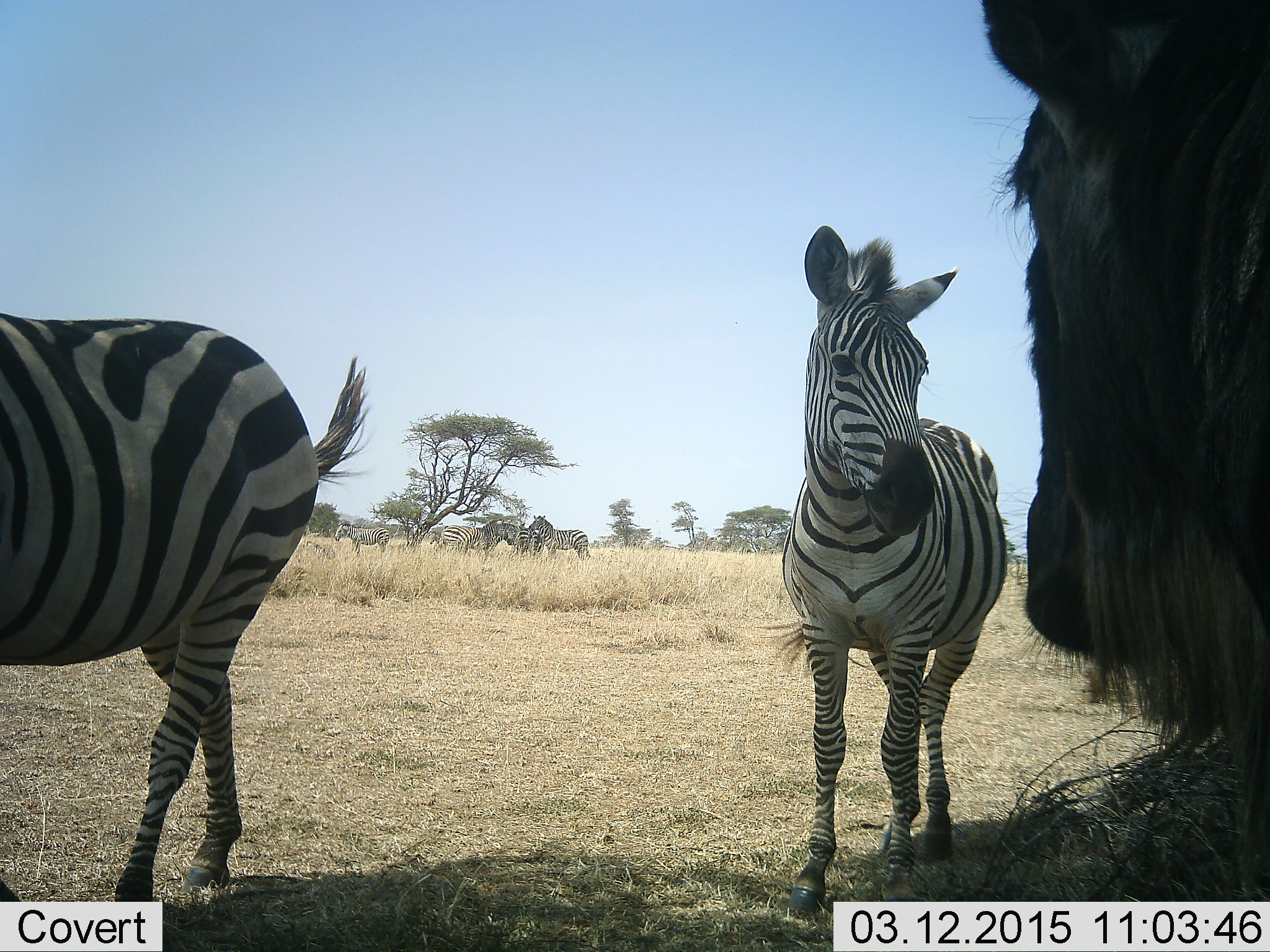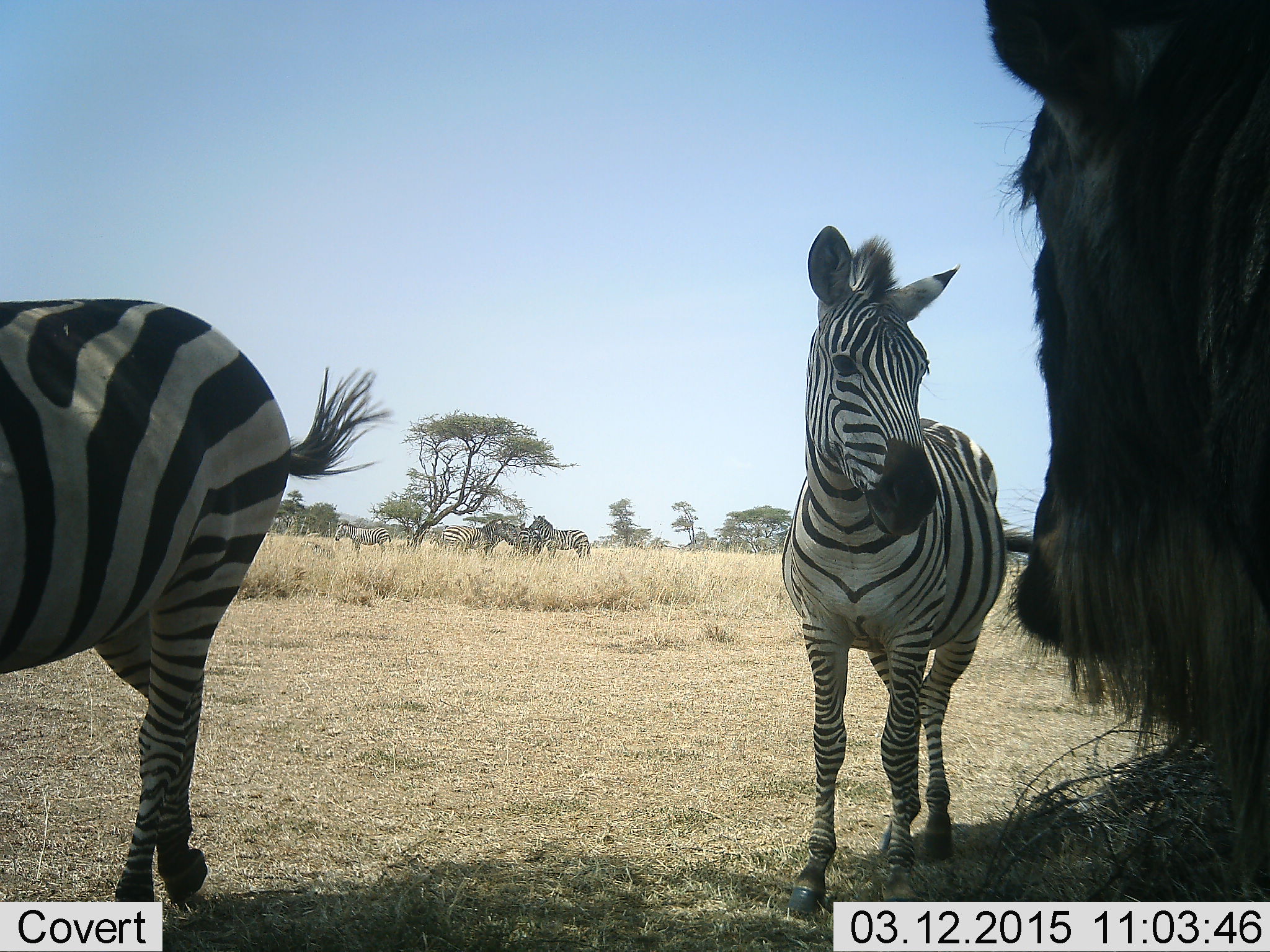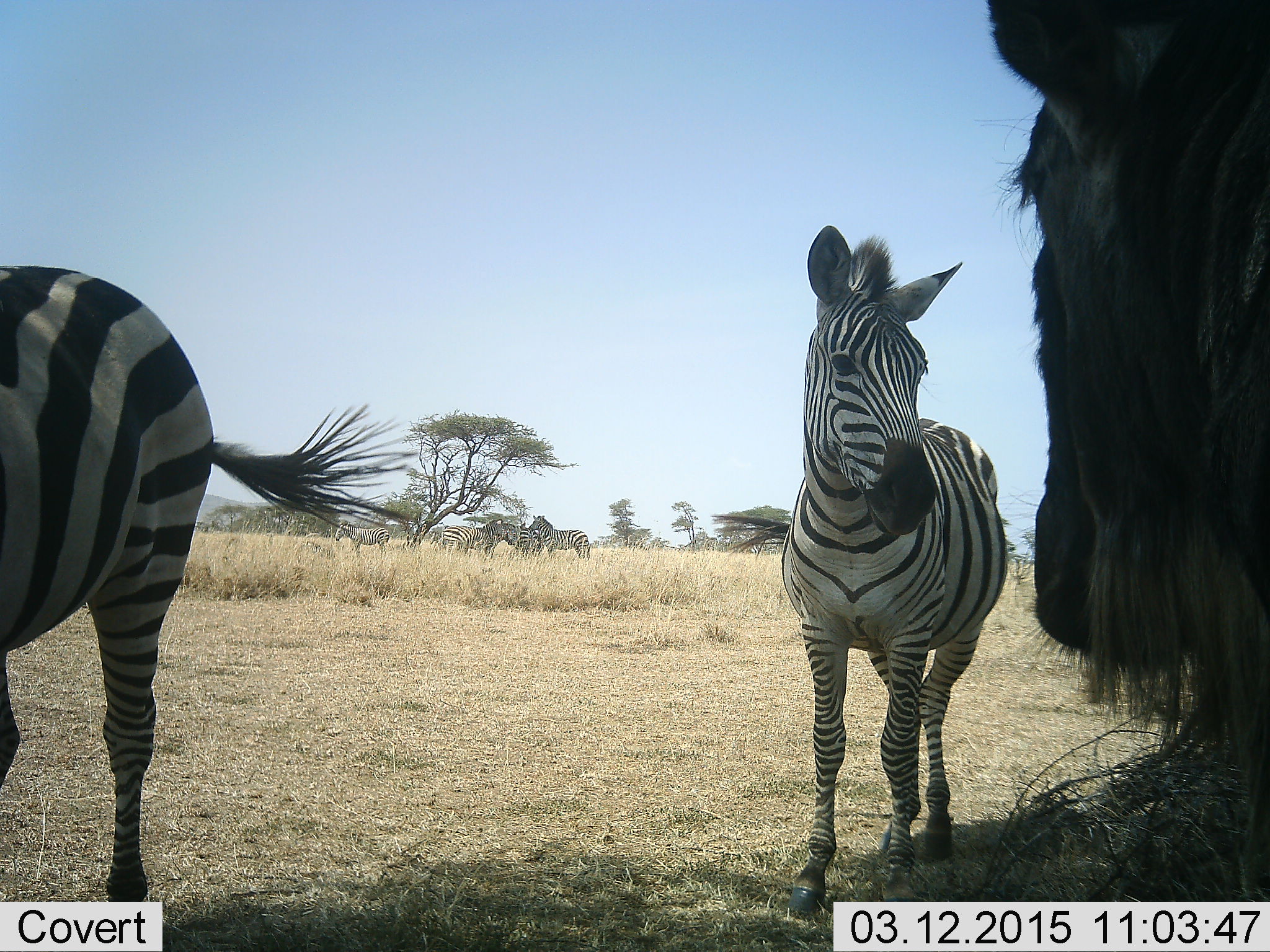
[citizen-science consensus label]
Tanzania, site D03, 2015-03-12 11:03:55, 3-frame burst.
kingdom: Animalia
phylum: Chordata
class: Mammalia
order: Artiodactyla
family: Bovidae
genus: Connochaetes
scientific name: Connochaetes taurinus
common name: blue wildebeest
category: wildebeest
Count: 1.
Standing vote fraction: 80%.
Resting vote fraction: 10%.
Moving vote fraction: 0%.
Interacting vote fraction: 0%.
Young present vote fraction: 0%.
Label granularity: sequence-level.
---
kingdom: Animalia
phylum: Chordata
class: Mammalia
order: Perissodactyla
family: Equidae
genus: Equus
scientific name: Equus quagga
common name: plains zebra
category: zebra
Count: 5.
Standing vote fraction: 93%.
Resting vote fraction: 0%.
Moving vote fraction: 43%.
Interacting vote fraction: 7%.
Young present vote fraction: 0%.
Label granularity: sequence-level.